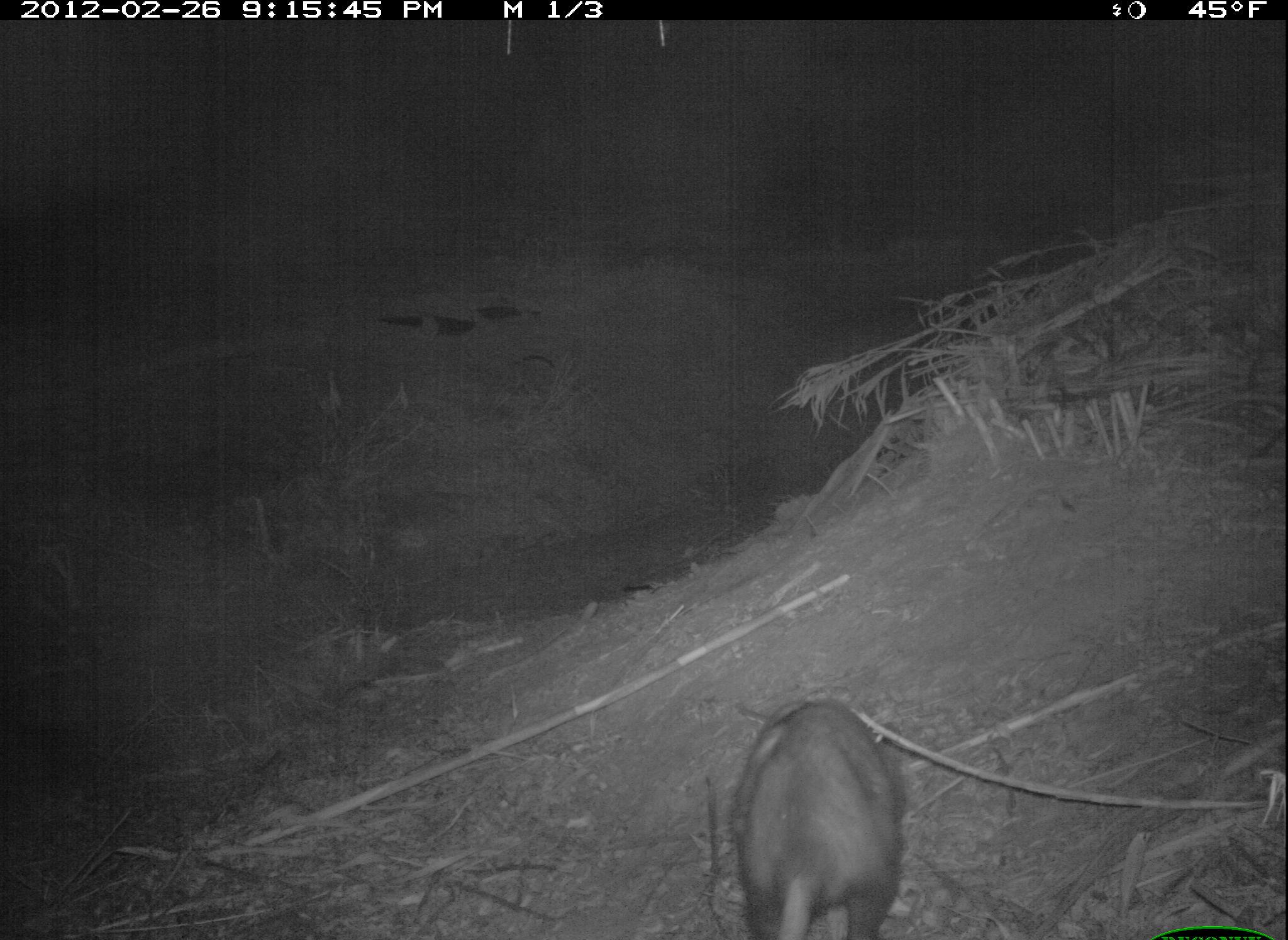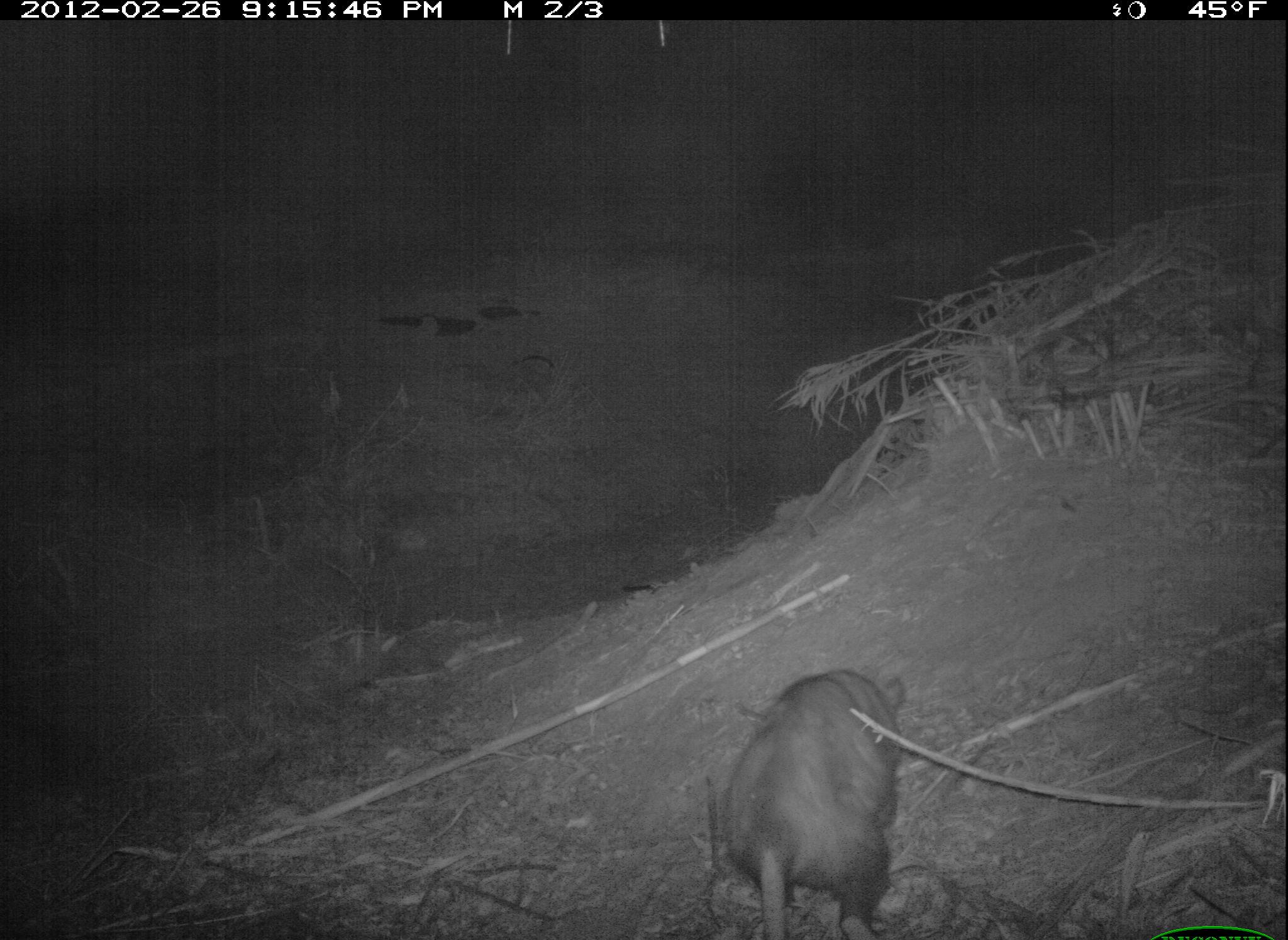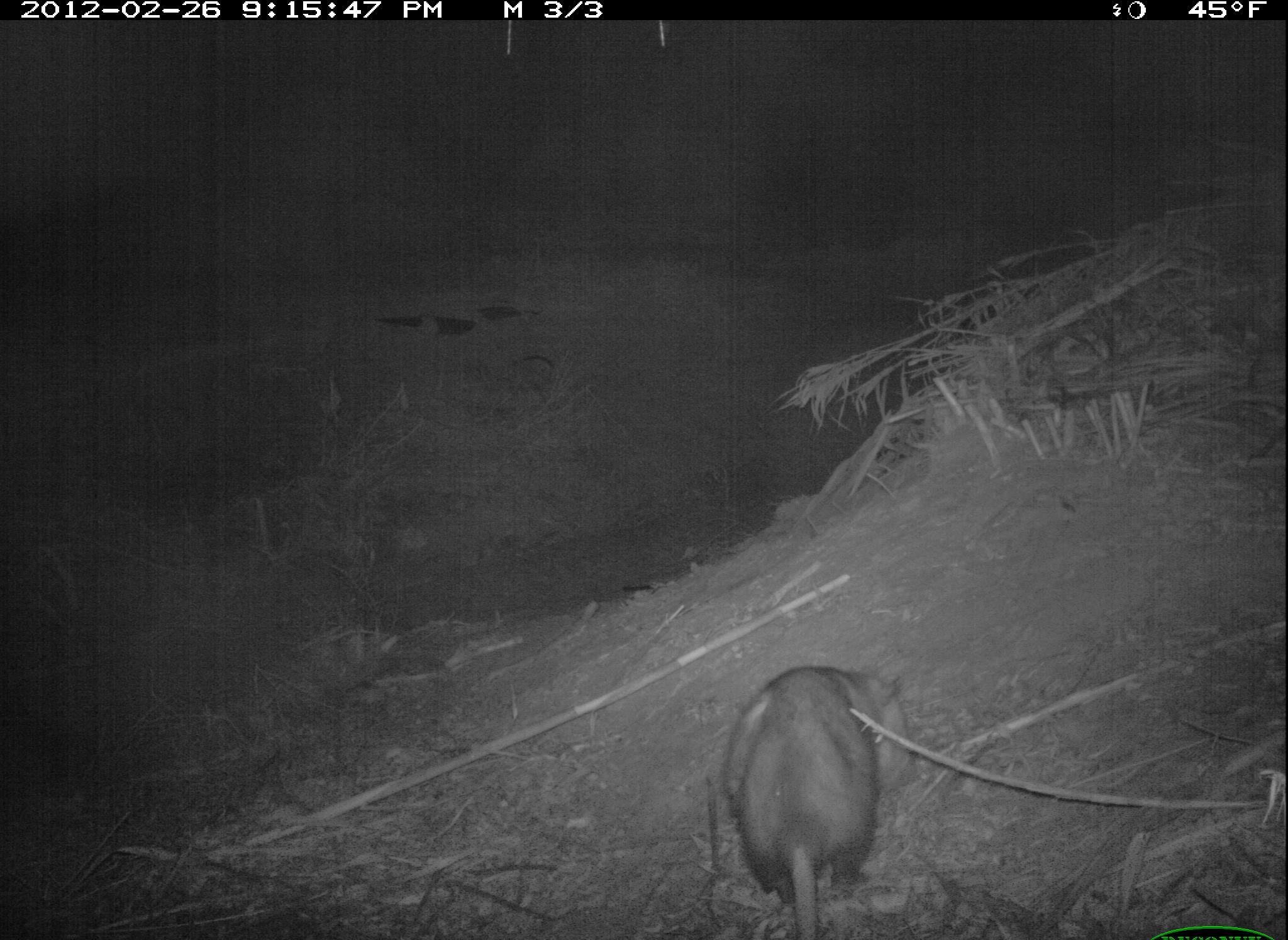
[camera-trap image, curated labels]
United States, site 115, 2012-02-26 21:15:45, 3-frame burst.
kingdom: Animalia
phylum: Chordata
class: Mammalia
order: Didelphimorphia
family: Didelphidae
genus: Didelphis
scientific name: Didelphis virginiana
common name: virginia opossum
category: opossum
Opossum (virginia opossum) (Didelphis virginiana).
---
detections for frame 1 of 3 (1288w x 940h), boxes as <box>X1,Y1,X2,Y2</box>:
opossum: <box>650,651,926,940</box>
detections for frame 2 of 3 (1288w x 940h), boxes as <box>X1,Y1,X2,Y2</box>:
opossum: <box>670,656,932,931</box>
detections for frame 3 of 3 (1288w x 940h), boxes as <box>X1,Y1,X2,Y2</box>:
opossum: <box>700,654,942,940</box>